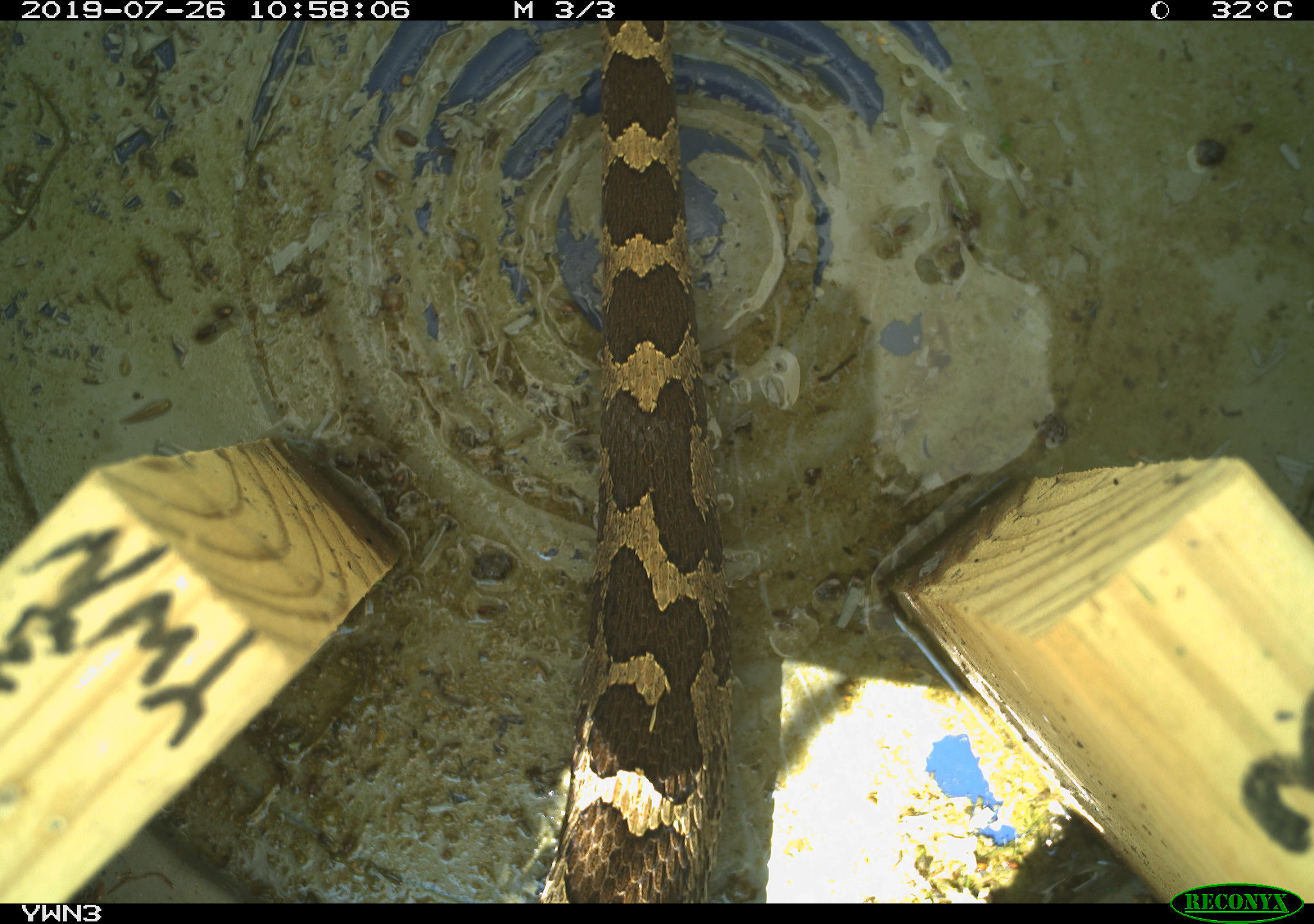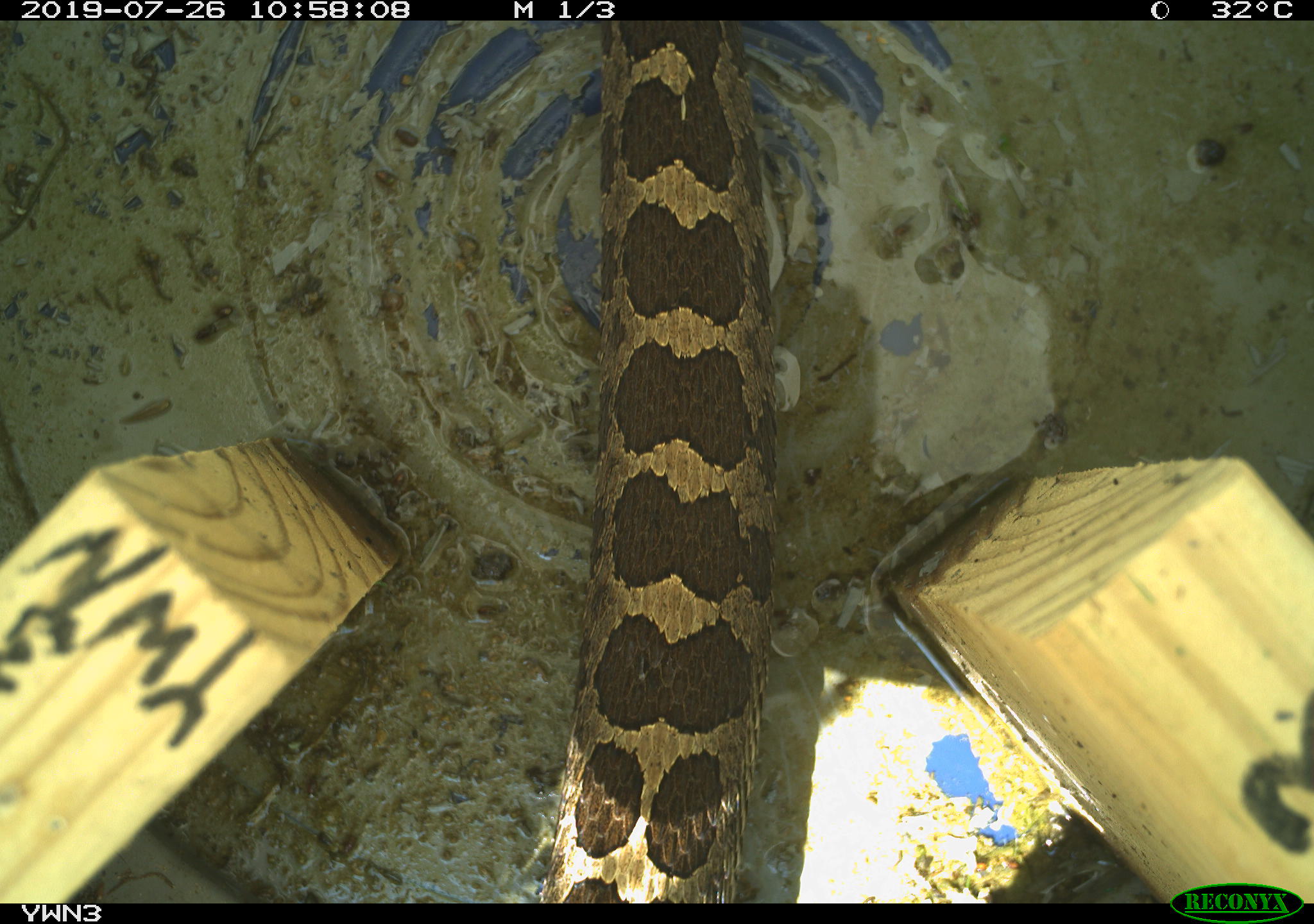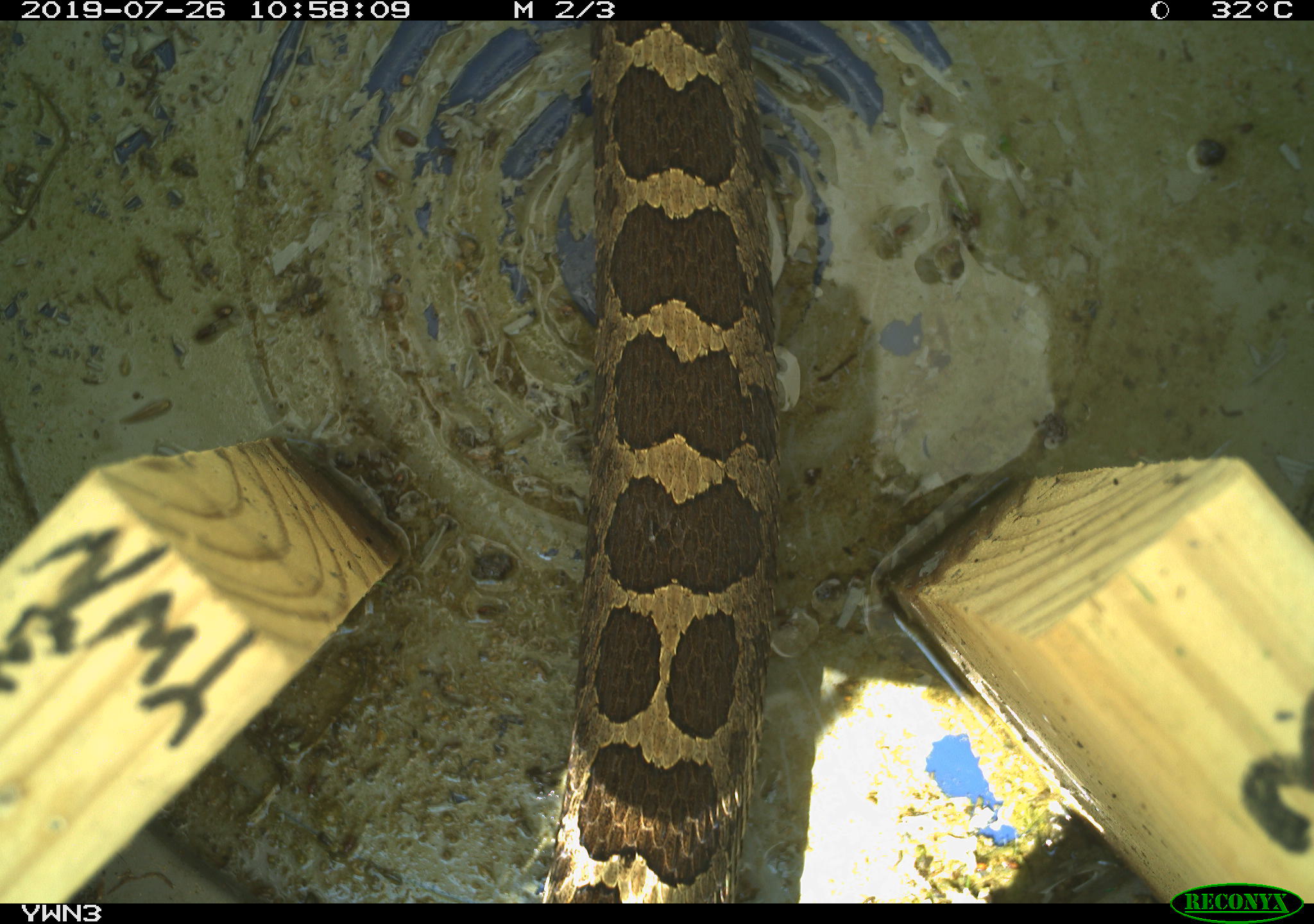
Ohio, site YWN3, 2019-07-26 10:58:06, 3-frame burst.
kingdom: Animalia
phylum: Chordata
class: Reptilia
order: Squamata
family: Viperidae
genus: Sistrurus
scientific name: Sistrurus catenatus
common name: eastern massasauga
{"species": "eastern massasauga (Sistrurus catenatus)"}